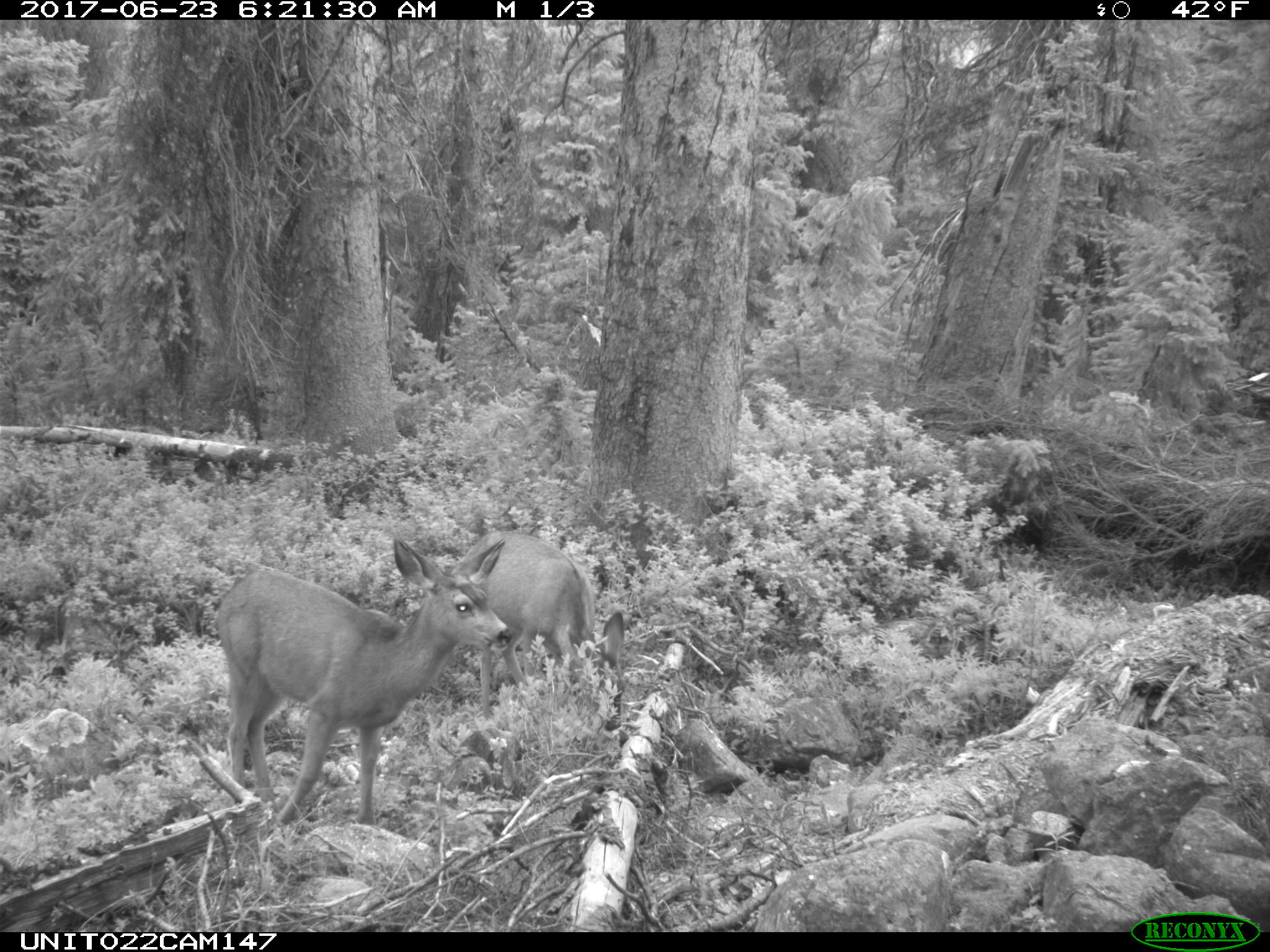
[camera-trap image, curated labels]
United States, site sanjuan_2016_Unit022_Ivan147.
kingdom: Animalia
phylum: Chordata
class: Mammalia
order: Artiodactyla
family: Cervidae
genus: Odocoileus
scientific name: Odocoileus hemionus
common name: mule deer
Odocoileus hemionus (mule deer).